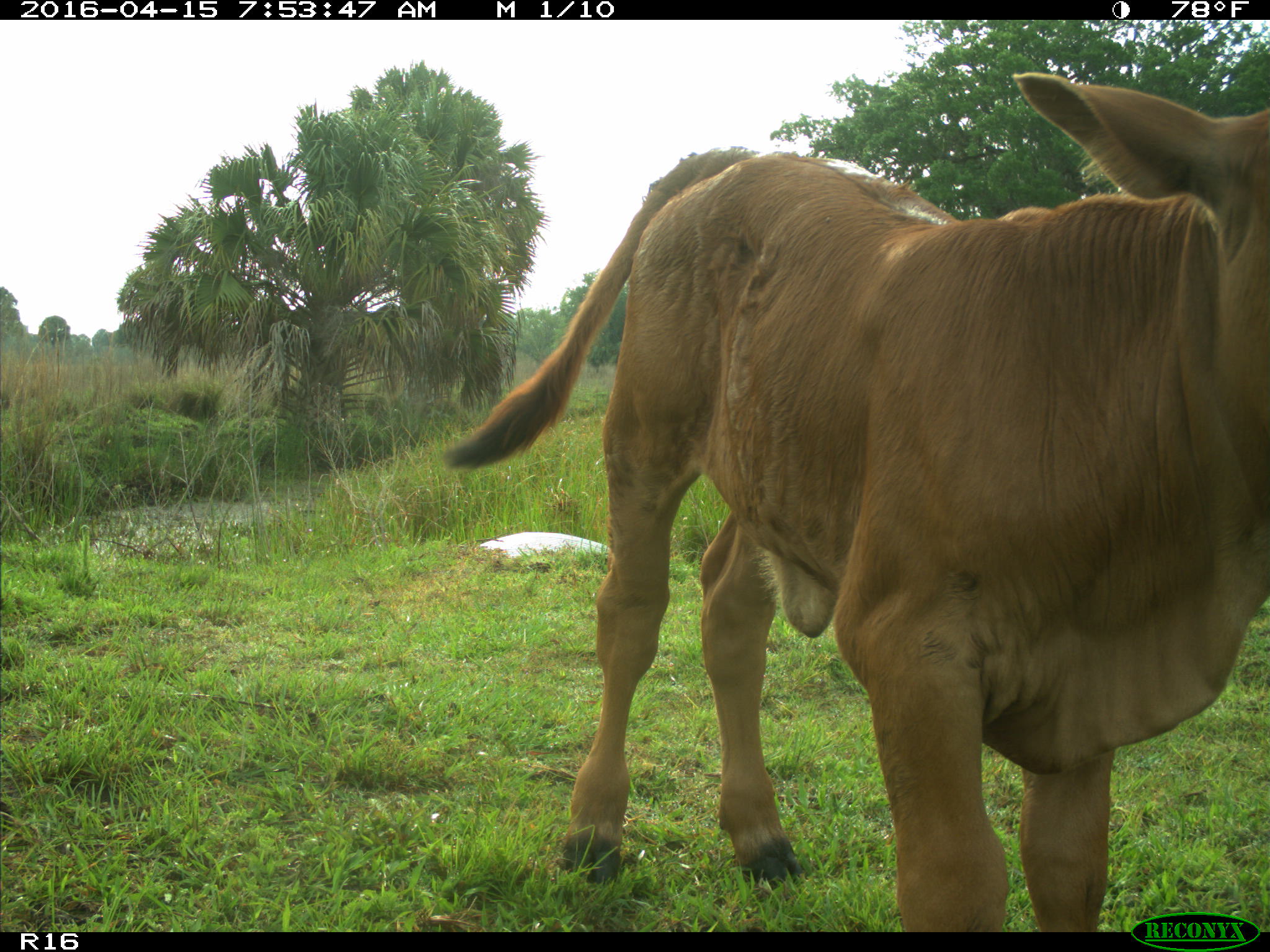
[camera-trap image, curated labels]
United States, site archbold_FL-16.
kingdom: Animalia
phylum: Chordata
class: Mammalia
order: Artiodactyla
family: Bovidae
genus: Bos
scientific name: Bos taurus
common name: domestic cow